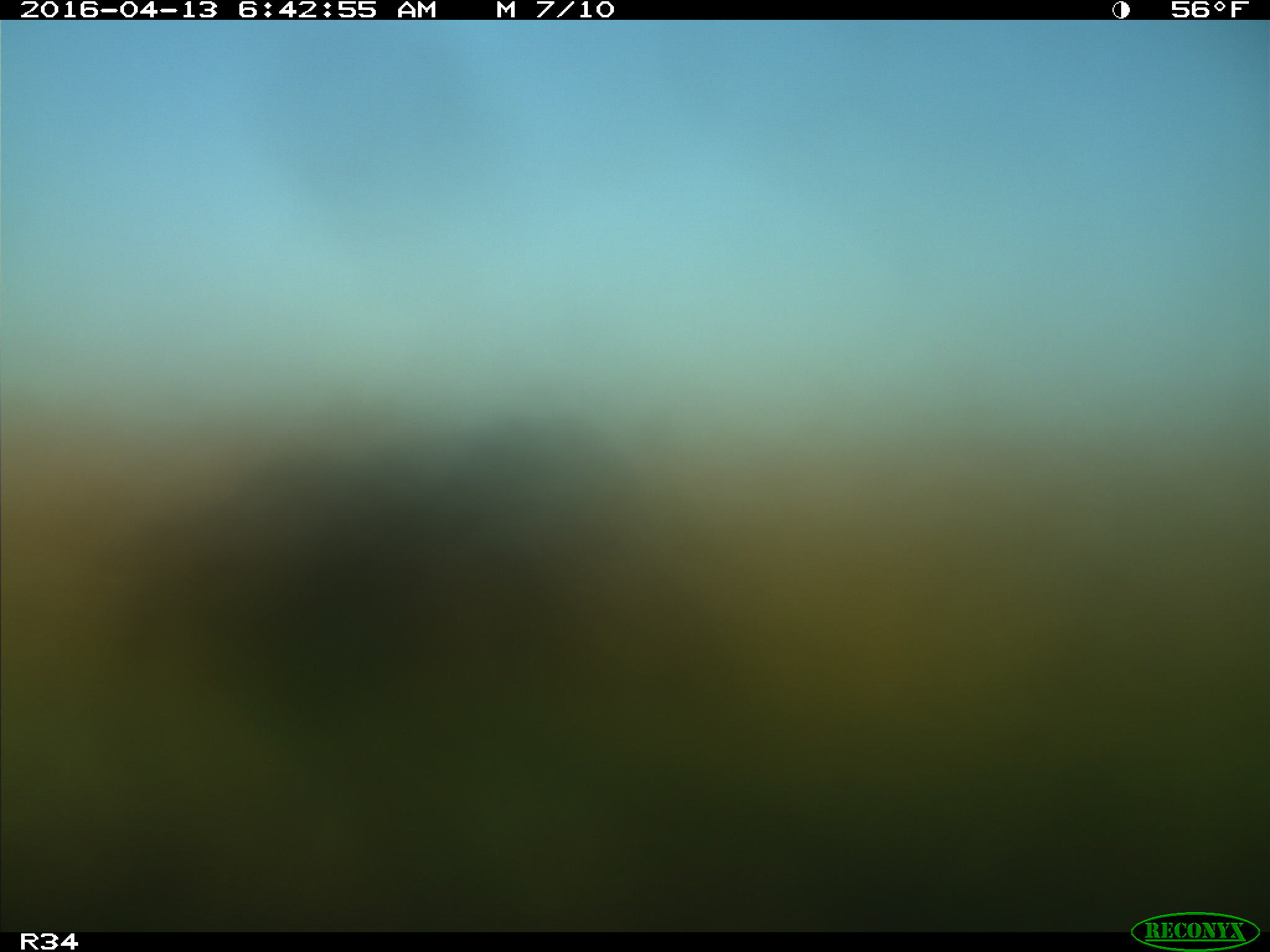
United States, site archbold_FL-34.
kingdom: Animalia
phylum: Chordata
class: Mammalia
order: Artiodactyla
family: Bovidae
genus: Bos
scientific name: Bos taurus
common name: domestic cow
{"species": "Bos taurus (domestic cow)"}